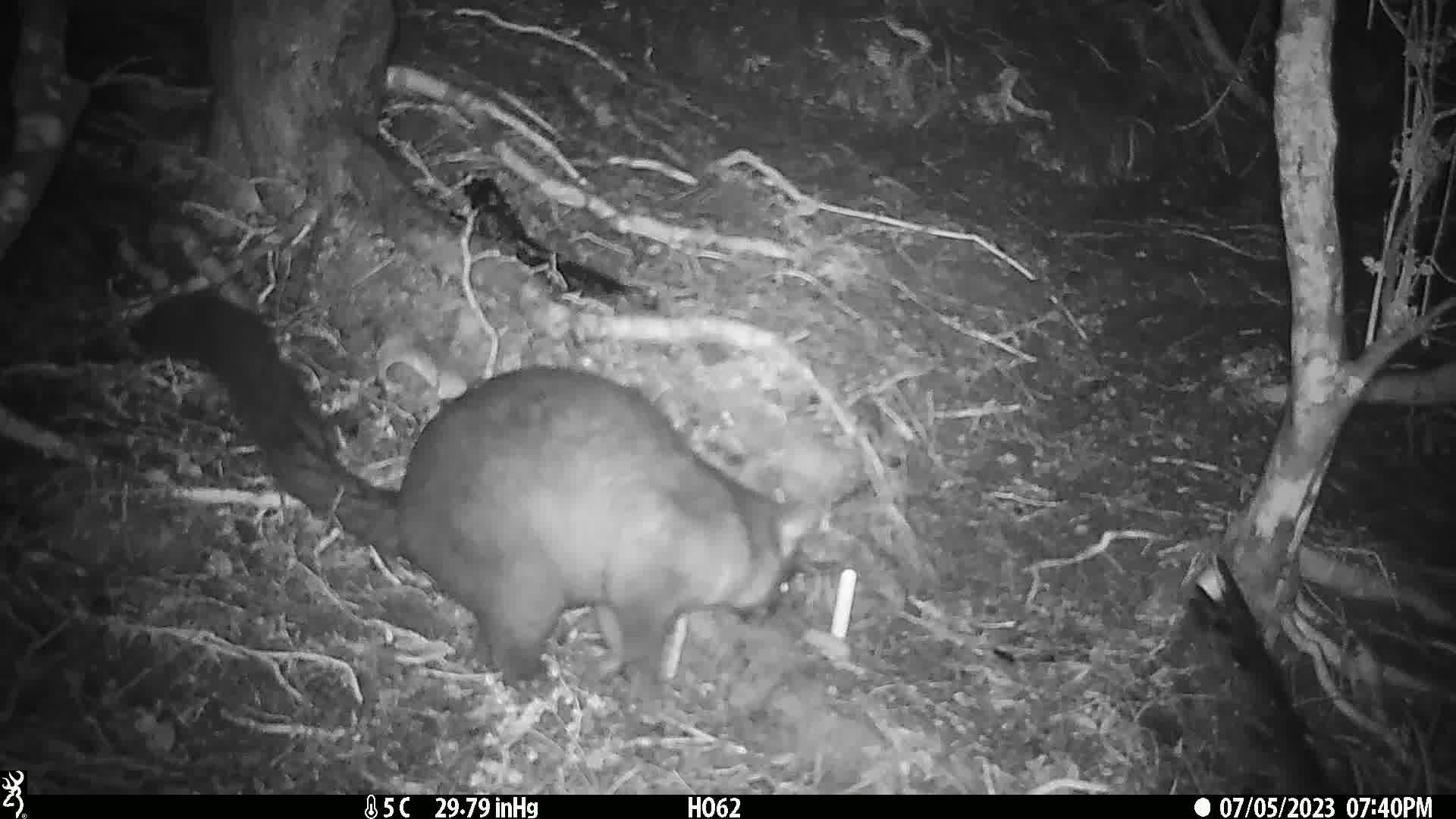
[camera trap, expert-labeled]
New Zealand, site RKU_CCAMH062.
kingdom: Animalia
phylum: Chordata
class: Mammalia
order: Diprotodontia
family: Phalangeridae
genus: Trichosurus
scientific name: Trichosurus vulpecula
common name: common brushtail possum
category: possum